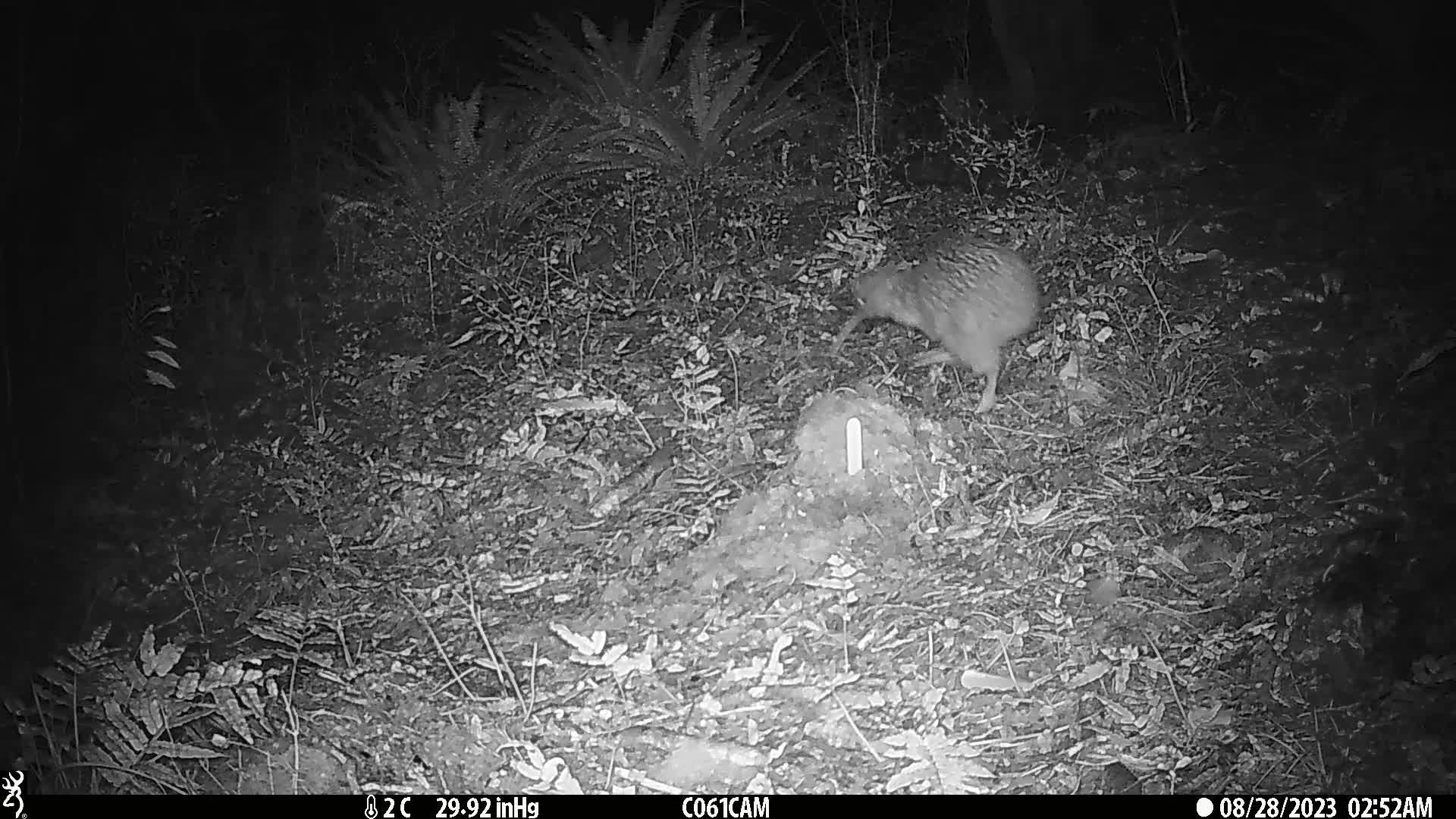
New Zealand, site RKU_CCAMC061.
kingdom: Animalia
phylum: Chordata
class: Aves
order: Apterygiformes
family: Apterygidae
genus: Apteryx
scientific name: Apteryx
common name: kiwi